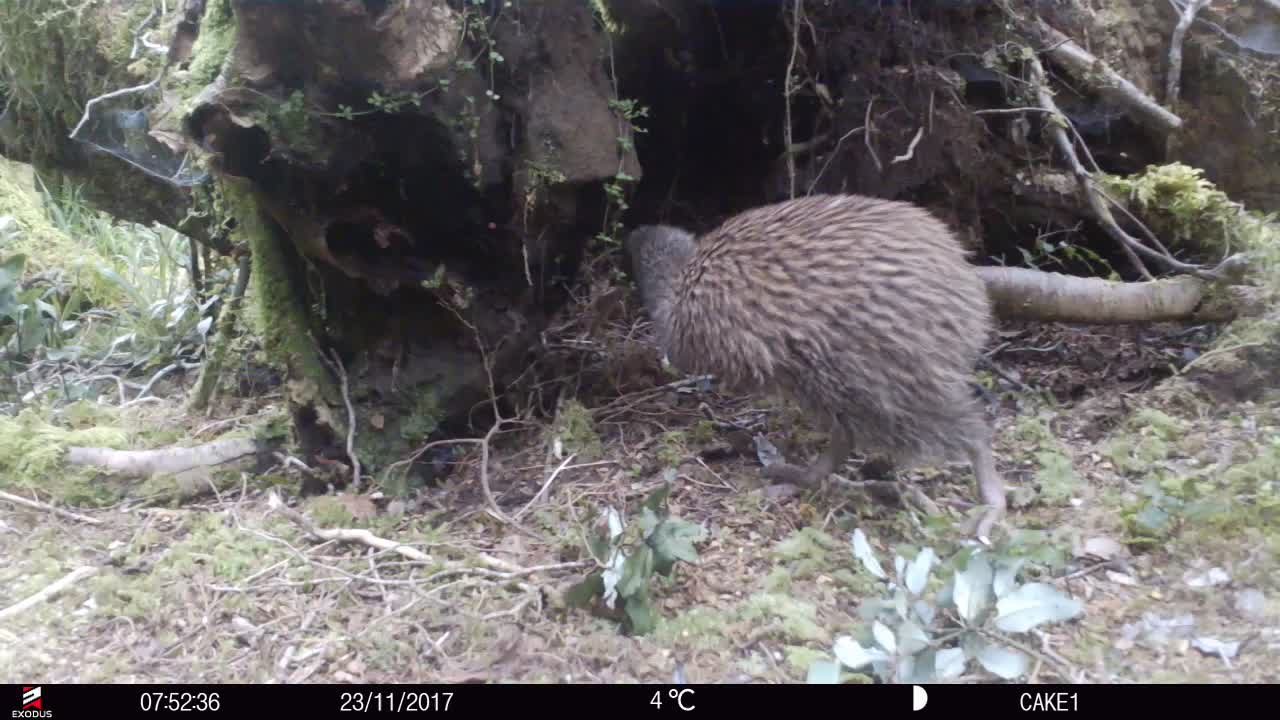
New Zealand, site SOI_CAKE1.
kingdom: Animalia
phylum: Chordata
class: Aves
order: Apterygiformes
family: Apterygidae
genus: Apteryx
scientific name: Apteryx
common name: kiwi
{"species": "kiwi (Apteryx)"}